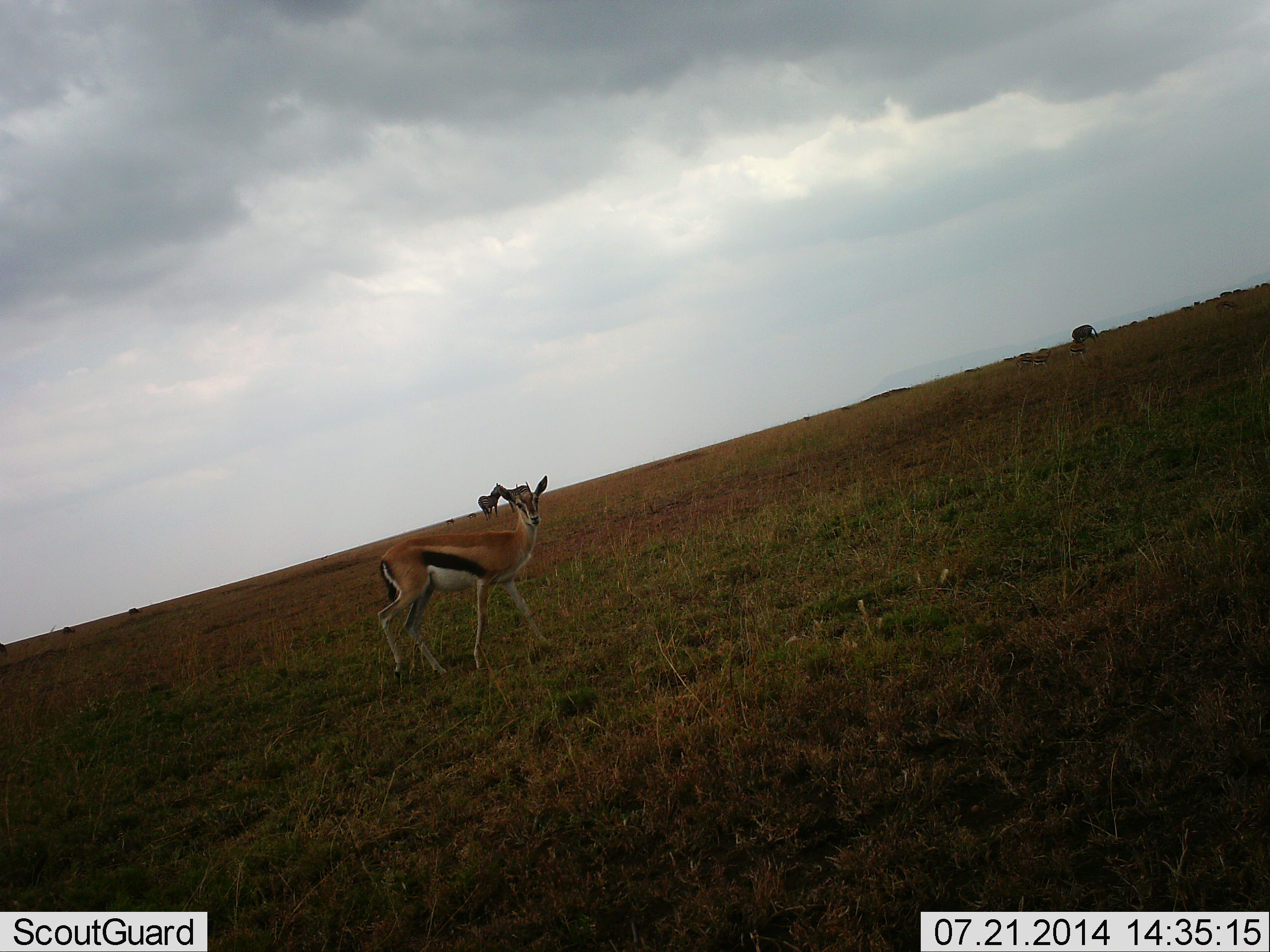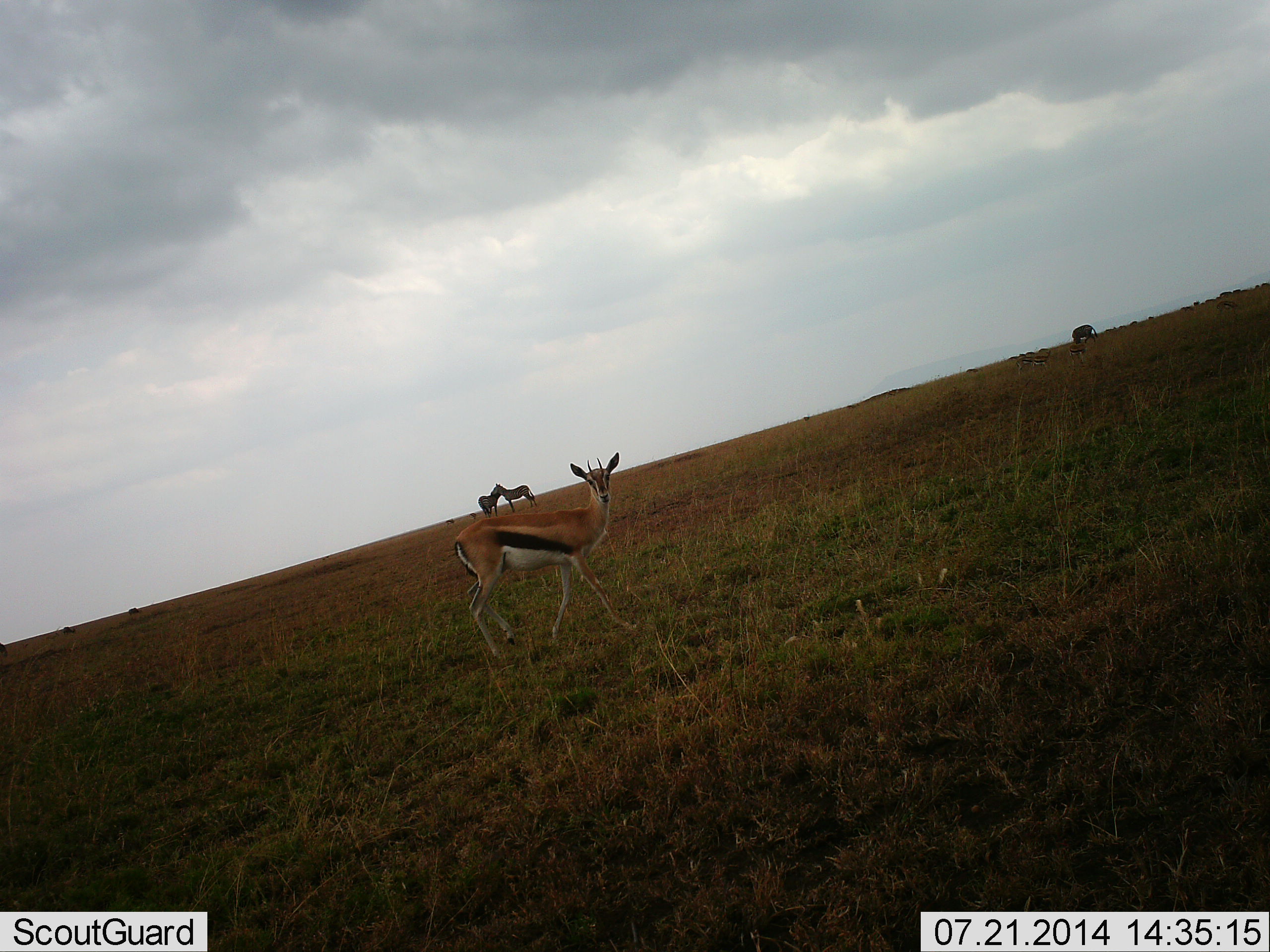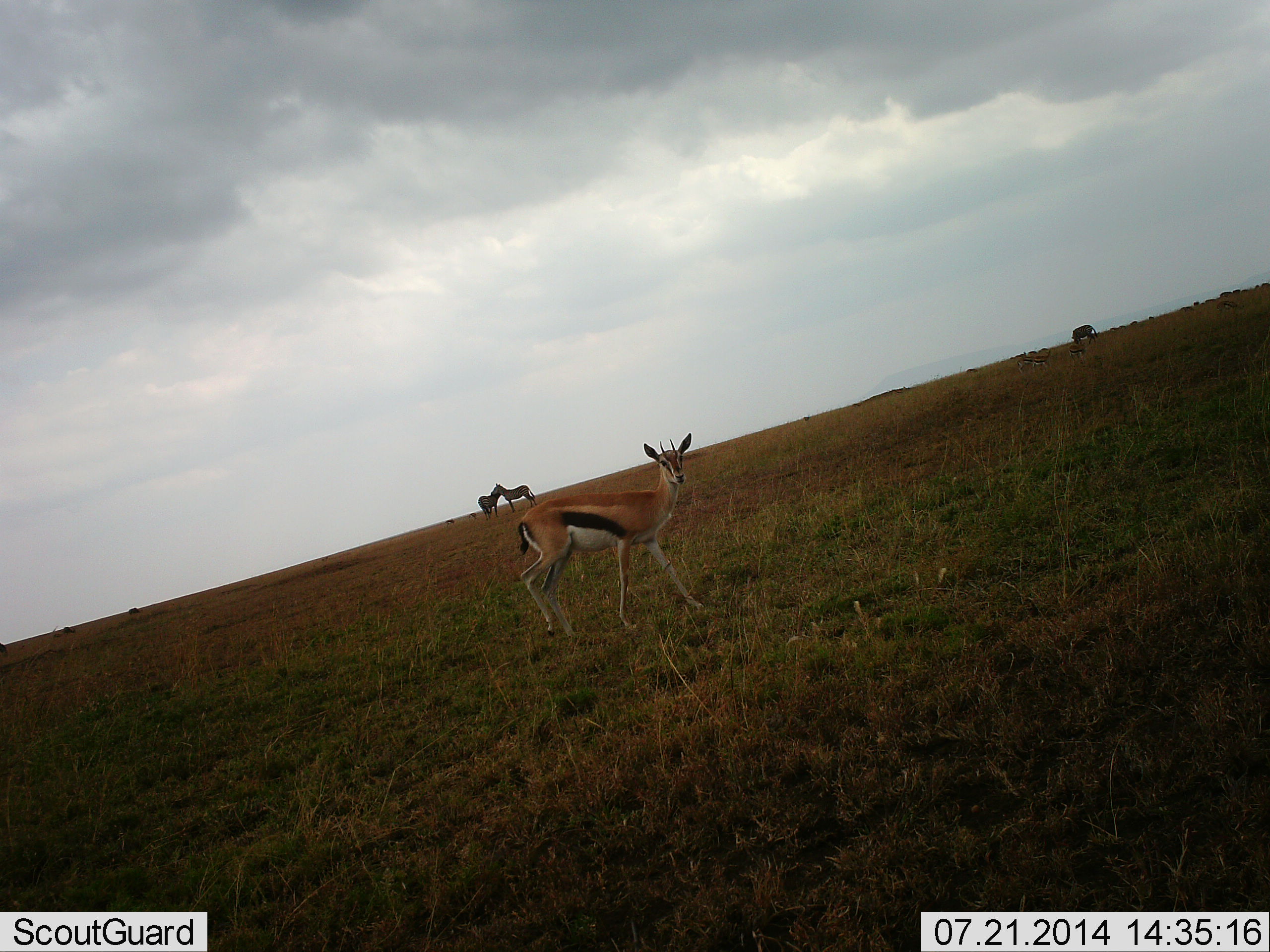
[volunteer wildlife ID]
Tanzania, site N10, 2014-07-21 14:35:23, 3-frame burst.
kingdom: Animalia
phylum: Chordata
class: Mammalia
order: Artiodactyla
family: Bovidae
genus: Eudorcas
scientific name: Eudorcas thomsonii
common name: thomson's gazelle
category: gazellethomsons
Gazellethomsons (thomson's gazelle) (Eudorcas thomsonii), count 1. Behavior (volunteer vote fractions): standing 28%, resting 0%, moving 83%, interacting 0%. Young present (vote fraction): 6%. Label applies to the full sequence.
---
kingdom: Animalia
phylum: Chordata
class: Mammalia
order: Perissodactyla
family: Equidae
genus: Equus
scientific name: Equus quagga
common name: plains zebra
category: zebra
Zebra (plains zebra) (Equus quagga), count 2. Behavior (volunteer vote fractions): standing 82%, resting 0%, moving 0%, interacting 36%. Young present (vote fraction): 0%. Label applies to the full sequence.